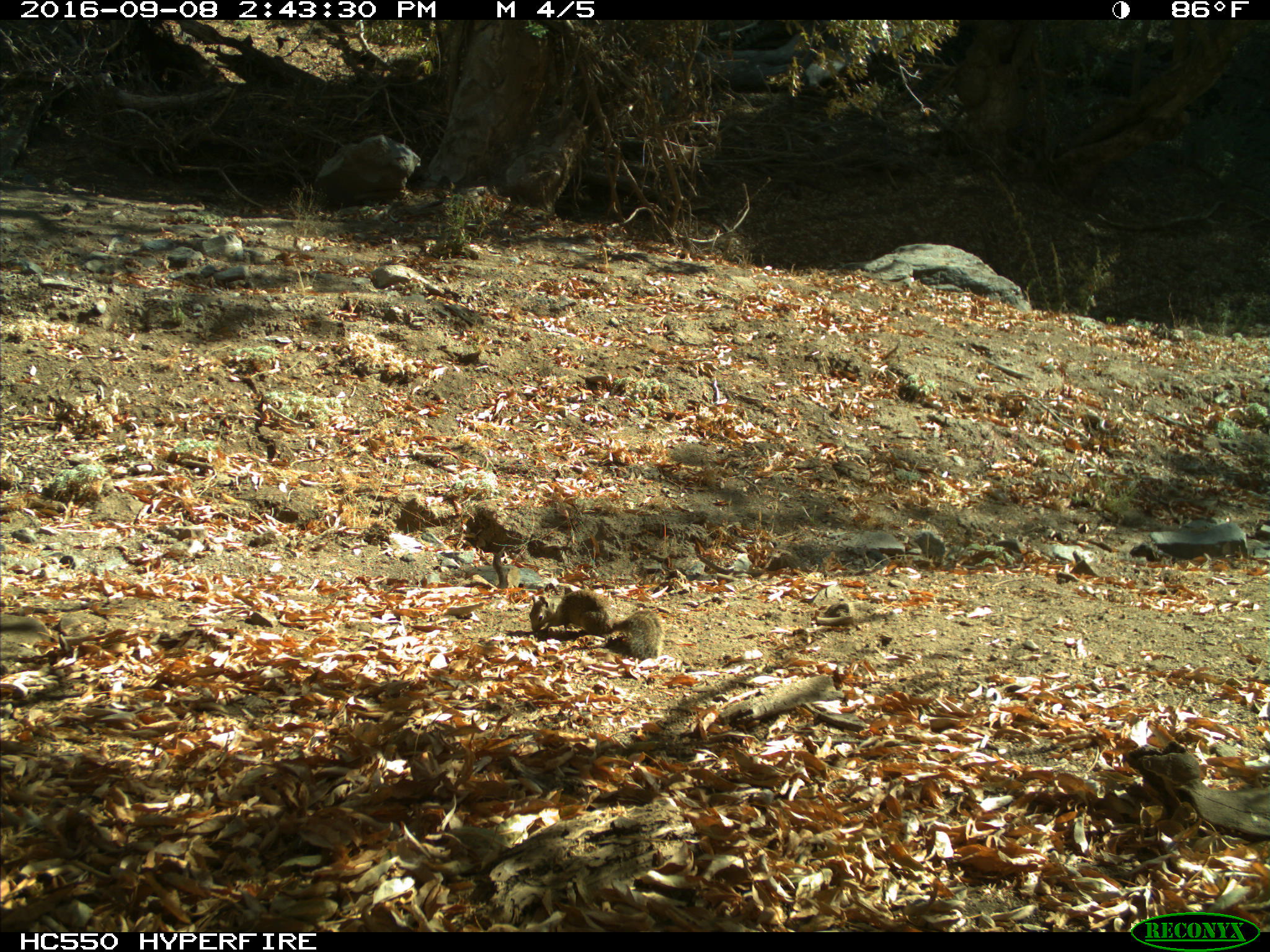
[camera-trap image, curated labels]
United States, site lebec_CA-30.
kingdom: Animalia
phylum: Chordata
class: Mammalia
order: Rodentia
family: Sciuridae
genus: Otospermophilus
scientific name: Otospermophilus beecheyi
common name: california ground squirrel